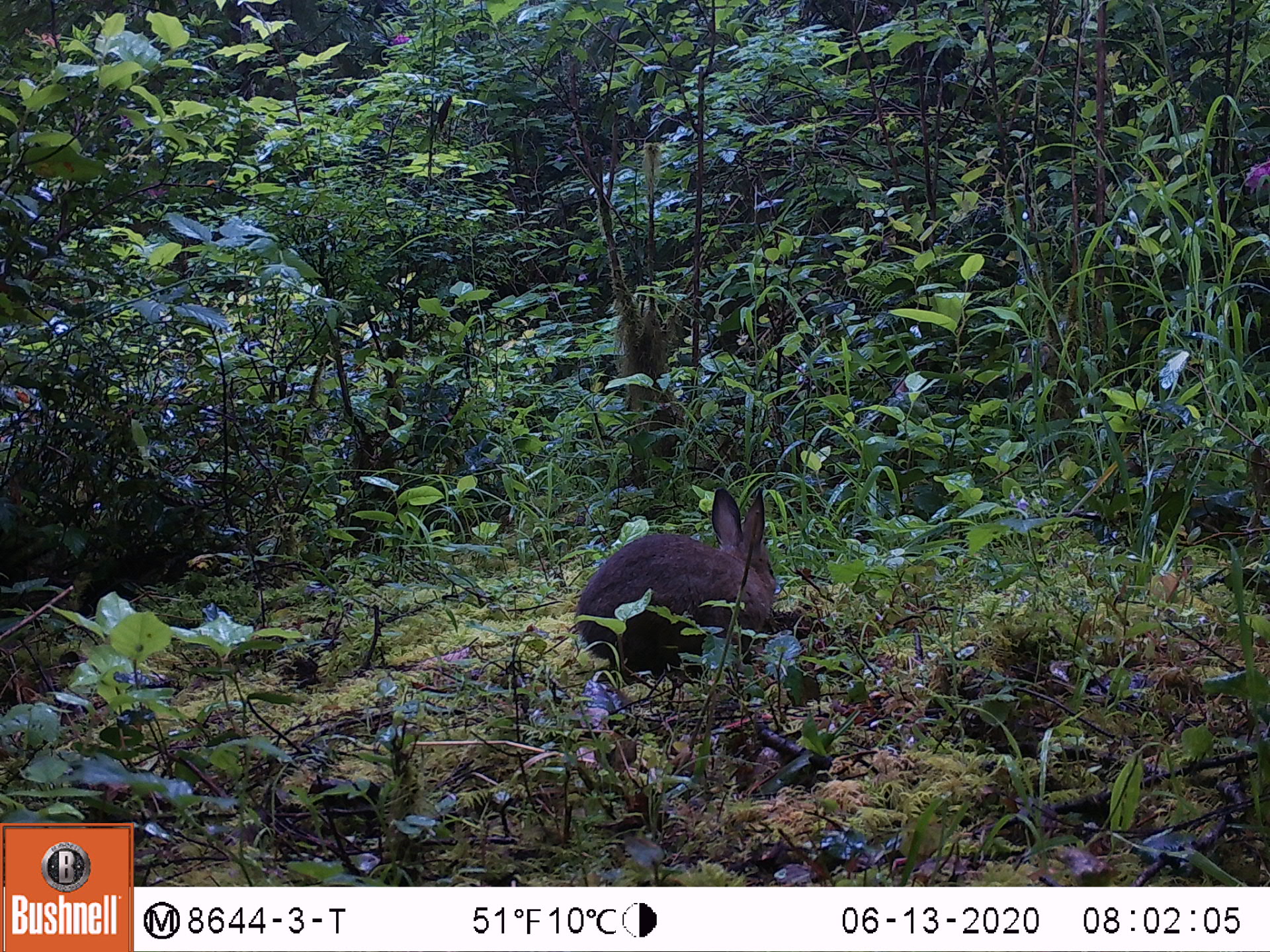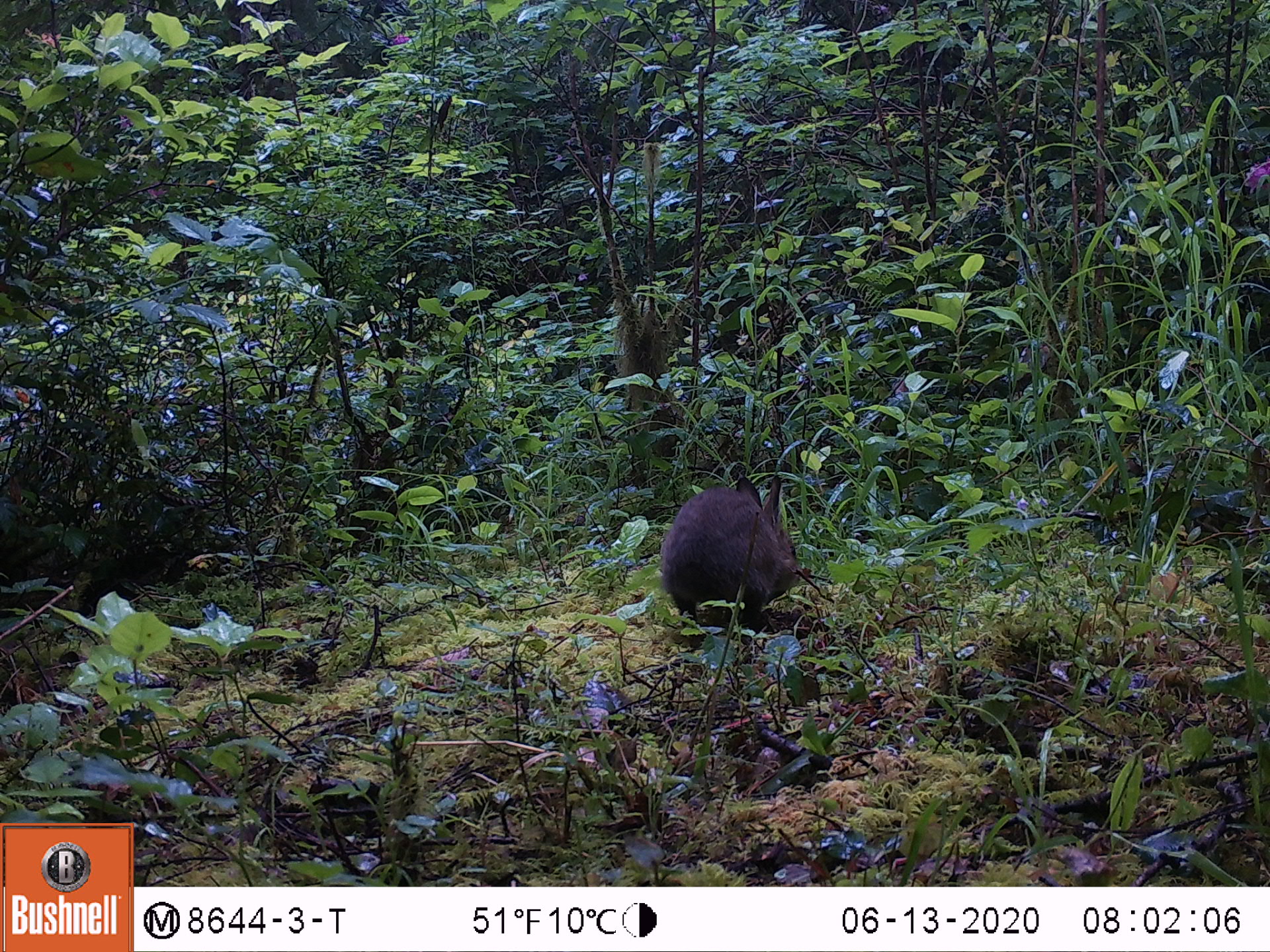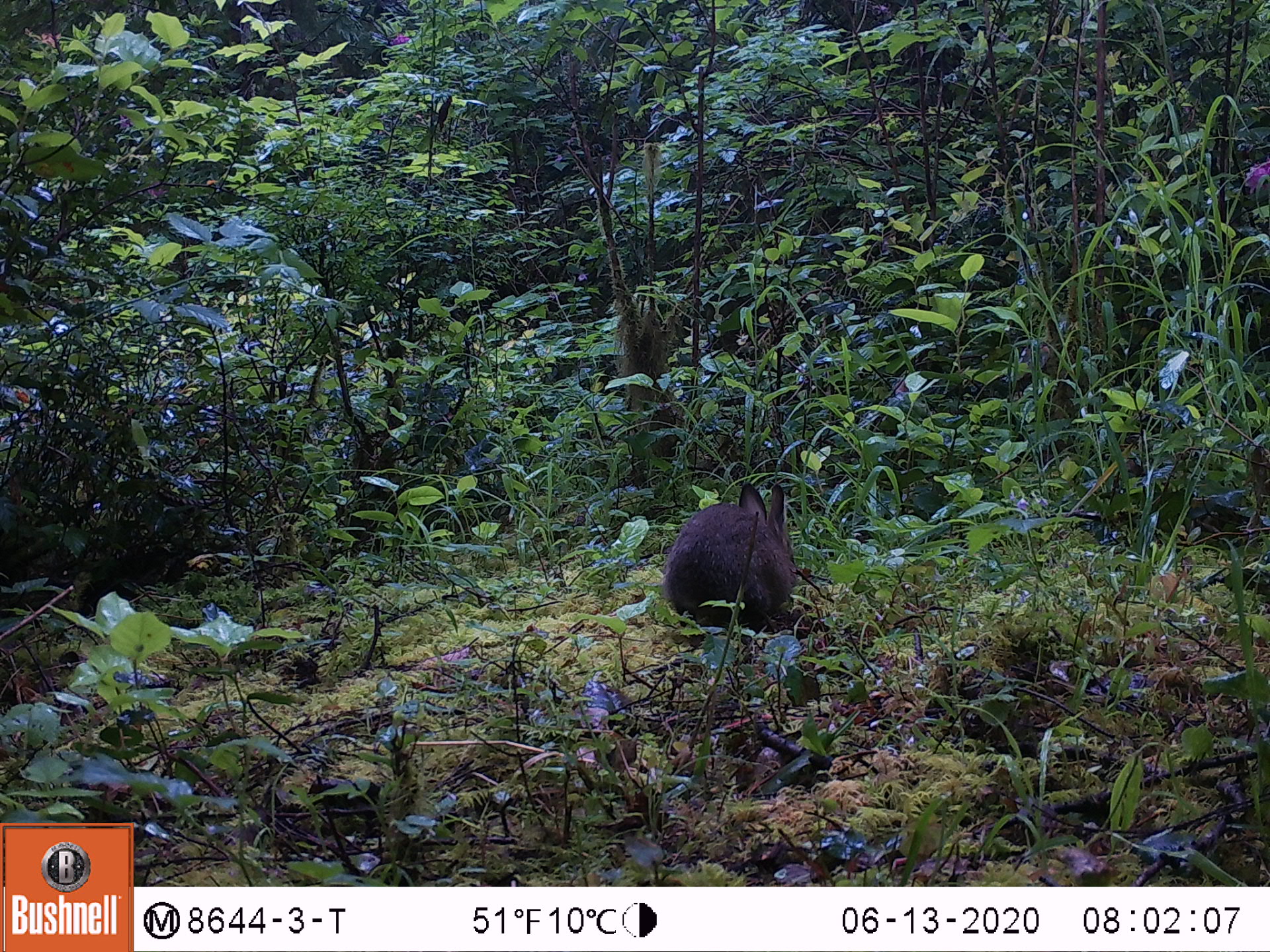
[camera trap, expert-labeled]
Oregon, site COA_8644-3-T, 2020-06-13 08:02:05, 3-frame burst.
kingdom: Animalia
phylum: Chordata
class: Mammalia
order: Lagomorpha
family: Leporidae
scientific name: Leporidae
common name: hares and rabbits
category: leporidae family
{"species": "leporidae family (hares and rabbits) (Leporidae)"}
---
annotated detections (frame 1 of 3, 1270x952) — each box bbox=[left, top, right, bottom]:
leporidae family: bbox=[566, 479, 776, 673]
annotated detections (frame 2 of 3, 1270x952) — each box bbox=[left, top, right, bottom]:
leporidae family: bbox=[661, 464, 802, 630]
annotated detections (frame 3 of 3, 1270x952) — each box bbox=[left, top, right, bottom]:
leporidae family: bbox=[661, 477, 804, 630]